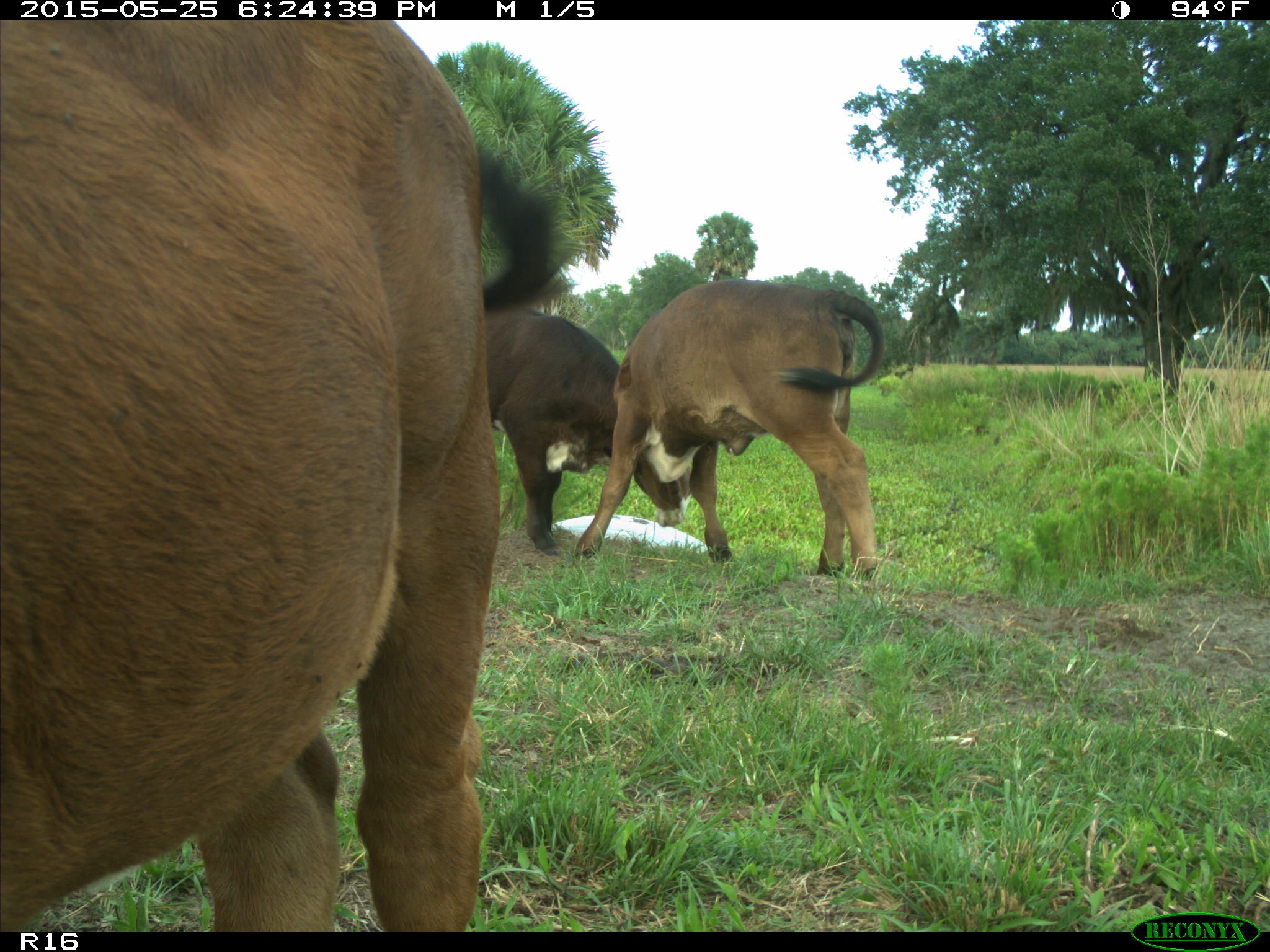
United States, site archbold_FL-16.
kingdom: Animalia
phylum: Chordata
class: Mammalia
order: Artiodactyla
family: Bovidae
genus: Bos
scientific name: Bos taurus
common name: domestic cow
Bos taurus (domestic cow).